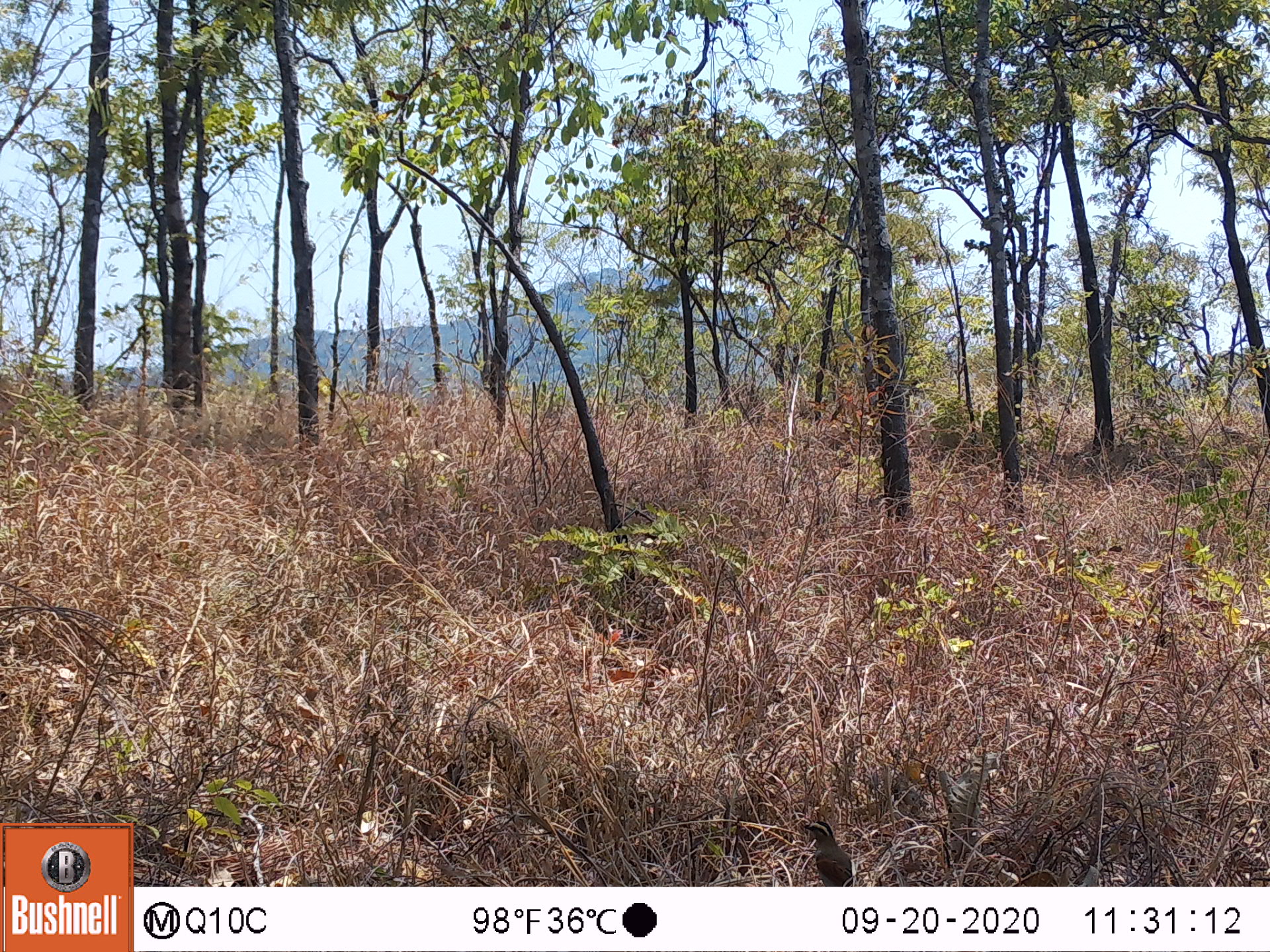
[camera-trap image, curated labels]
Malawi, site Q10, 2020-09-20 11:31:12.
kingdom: Animalia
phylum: Chordata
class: Aves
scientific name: Aves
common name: bird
Bird (Aves), count 1.